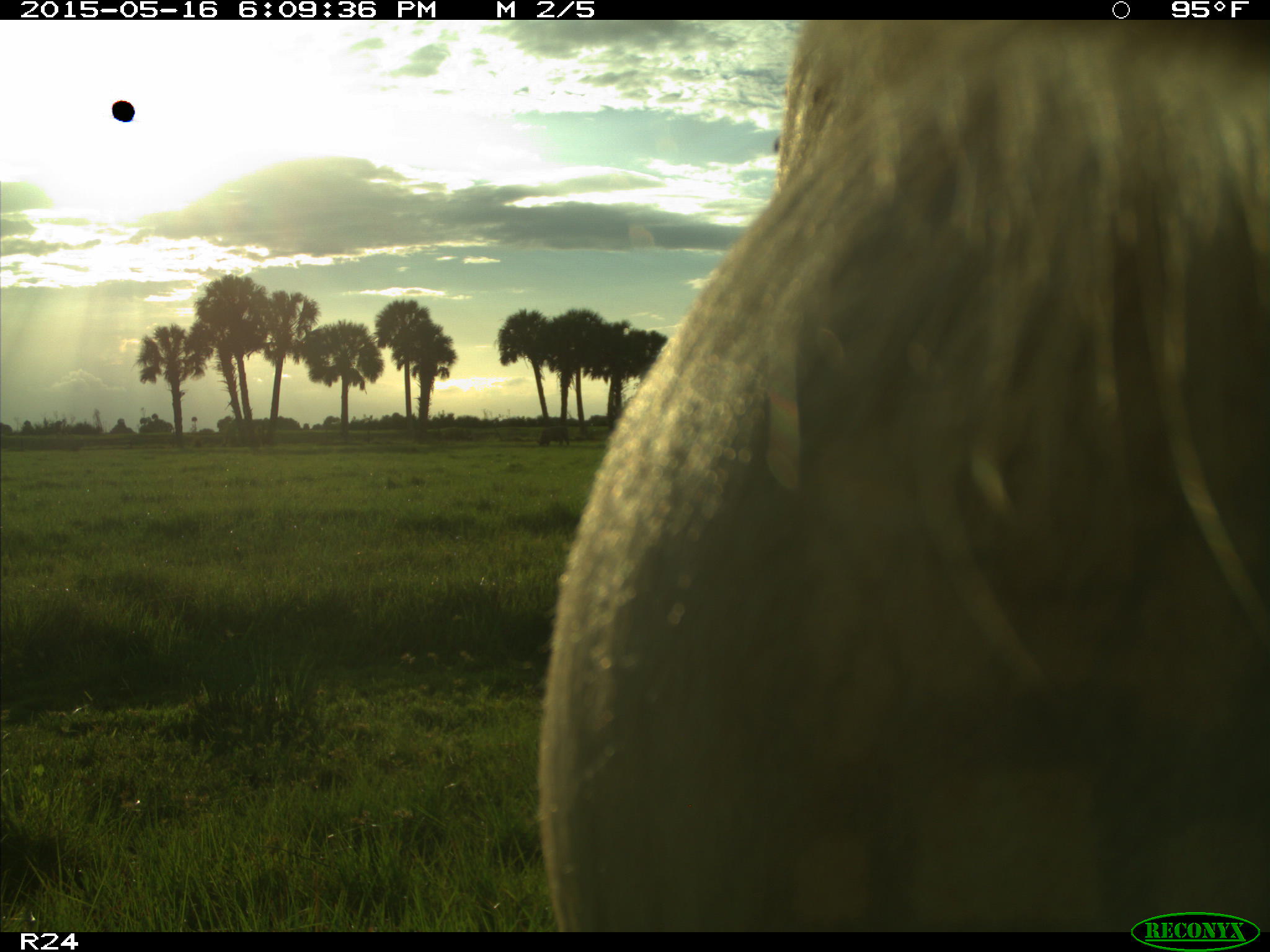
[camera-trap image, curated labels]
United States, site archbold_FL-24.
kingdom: Animalia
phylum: Chordata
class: Mammalia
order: Artiodactyla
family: Bovidae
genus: Bos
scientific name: Bos taurus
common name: domestic cow